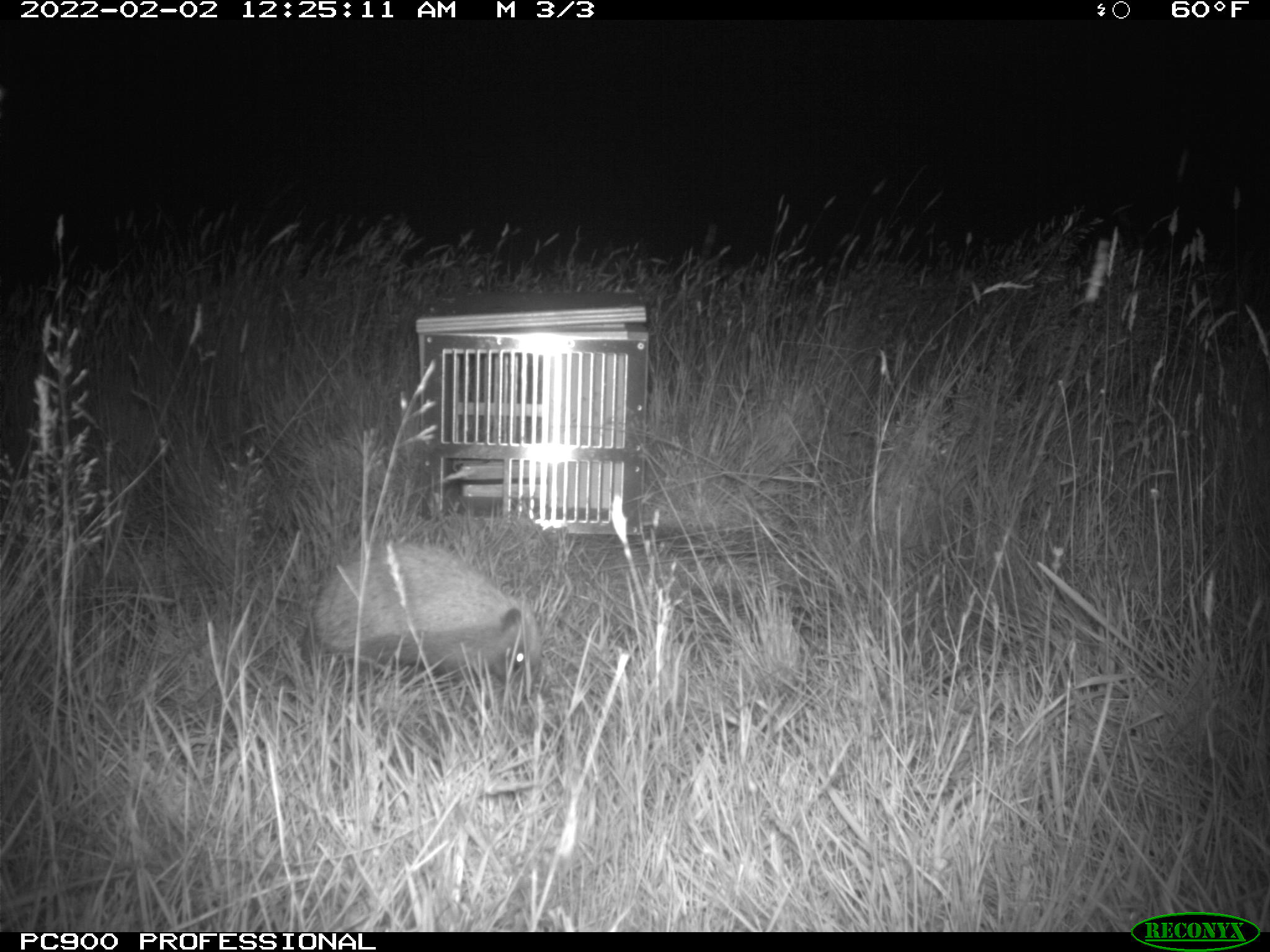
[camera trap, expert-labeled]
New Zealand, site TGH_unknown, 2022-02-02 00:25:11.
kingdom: Animalia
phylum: Chordata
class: Mammalia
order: Eulipotyphla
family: Erinaceidae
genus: Erinaceus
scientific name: Erinaceus europaeus europaeus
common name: european hedgehog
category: hedgehog